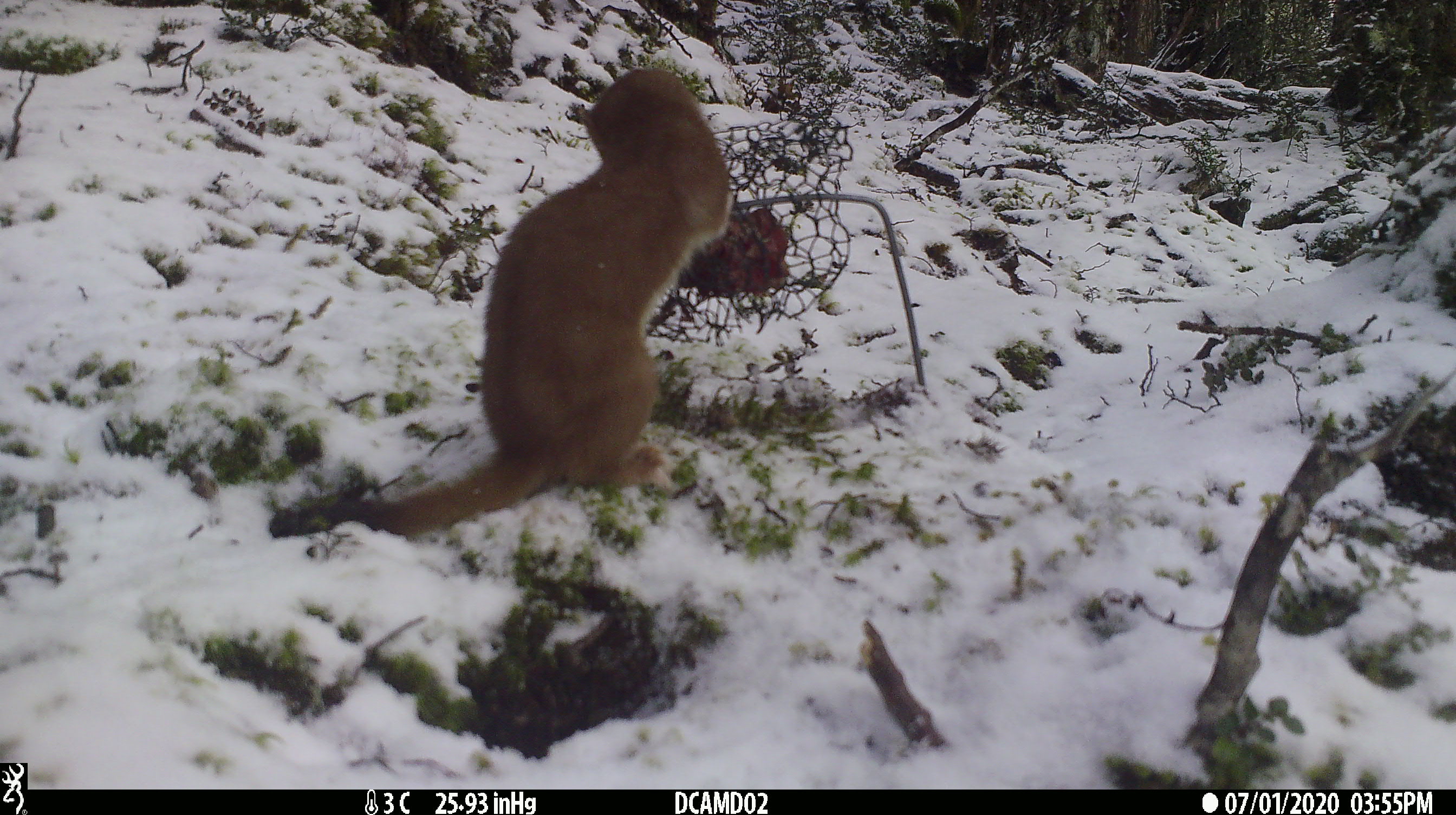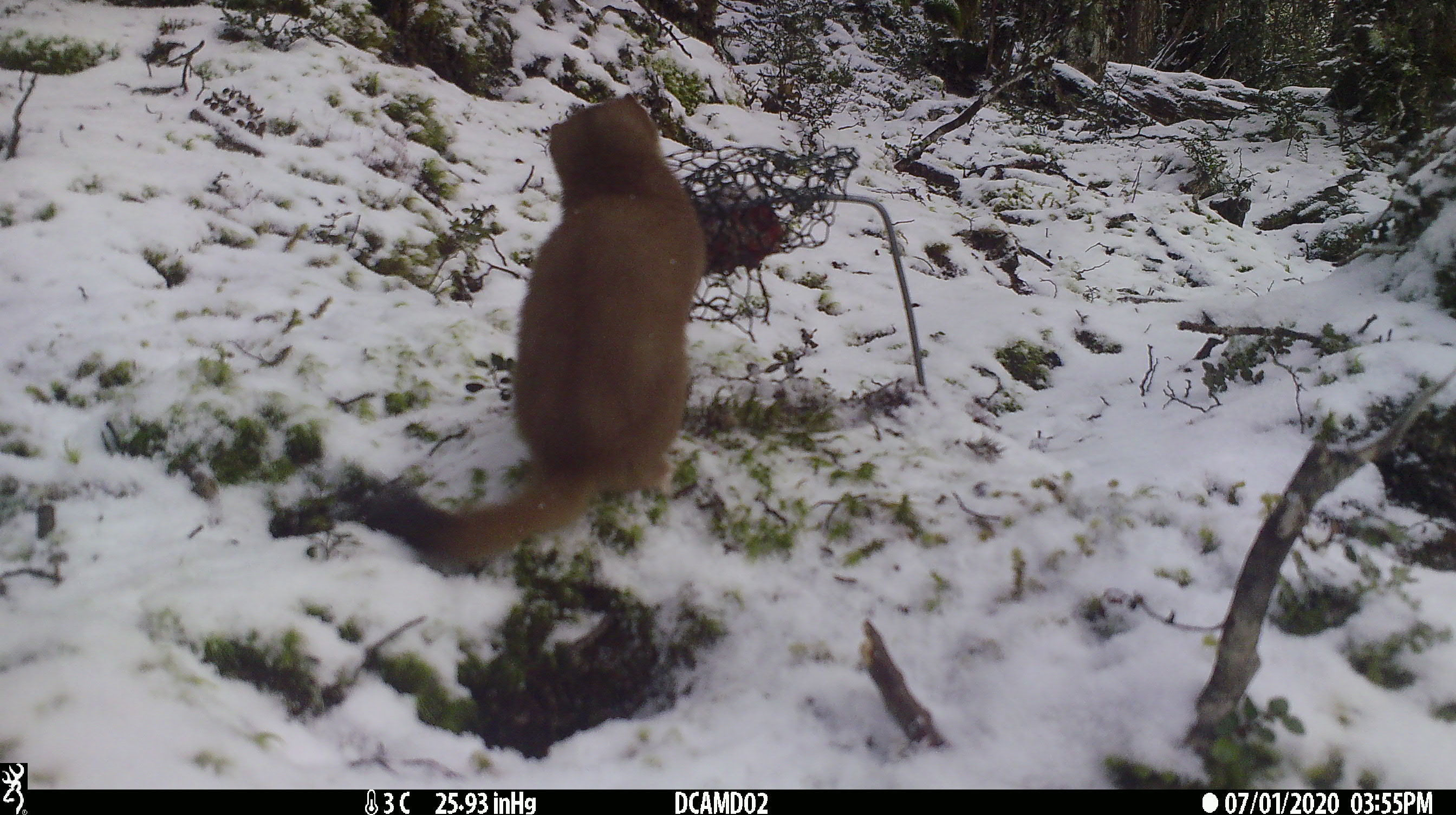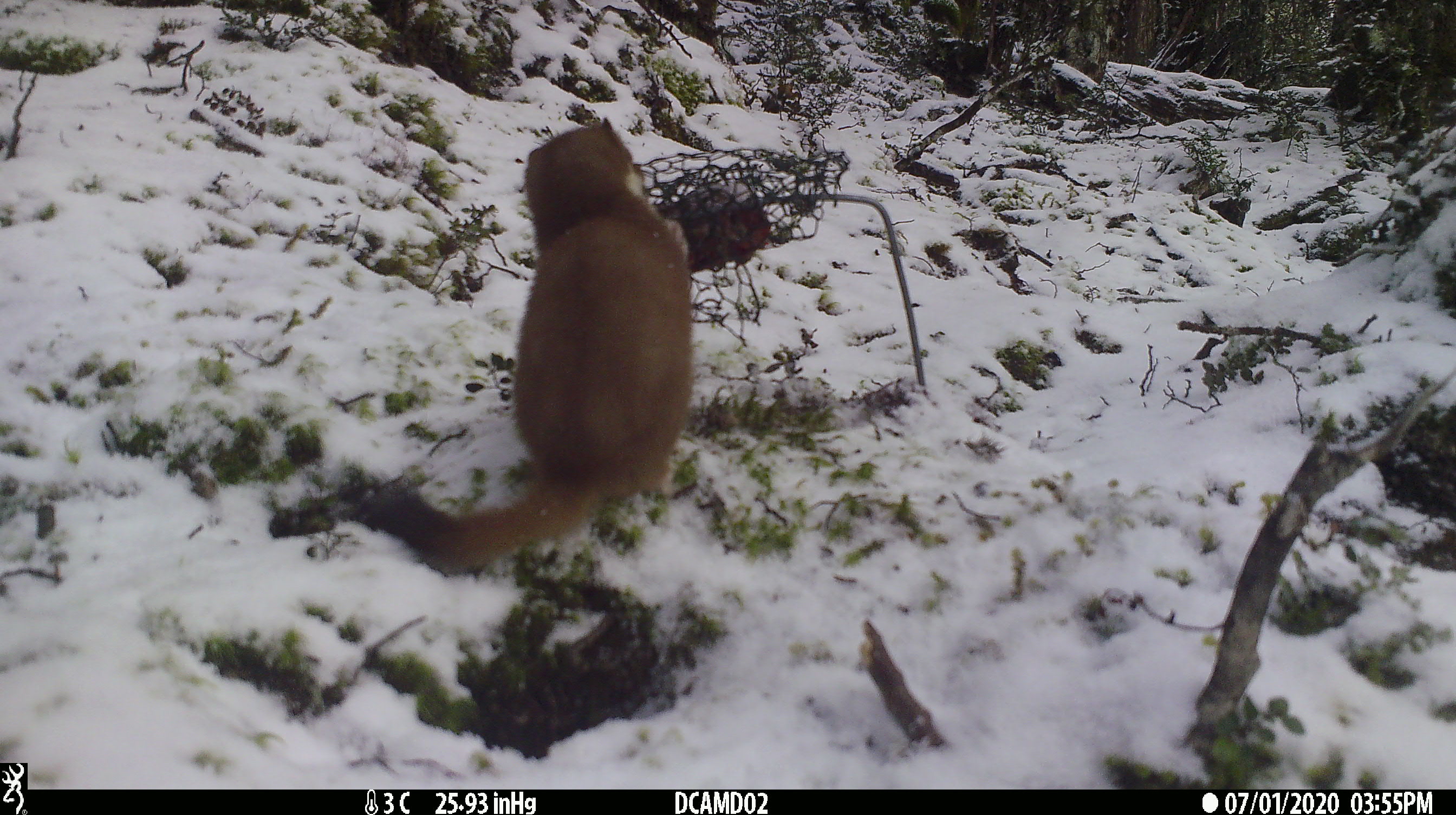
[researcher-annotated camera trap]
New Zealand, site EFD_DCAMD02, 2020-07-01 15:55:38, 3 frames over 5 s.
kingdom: Animalia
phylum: Chordata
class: Mammalia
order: Carnivora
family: Mustelidae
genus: Mustela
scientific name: Mustela erminea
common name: stoat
Stoat (Mustela erminea).